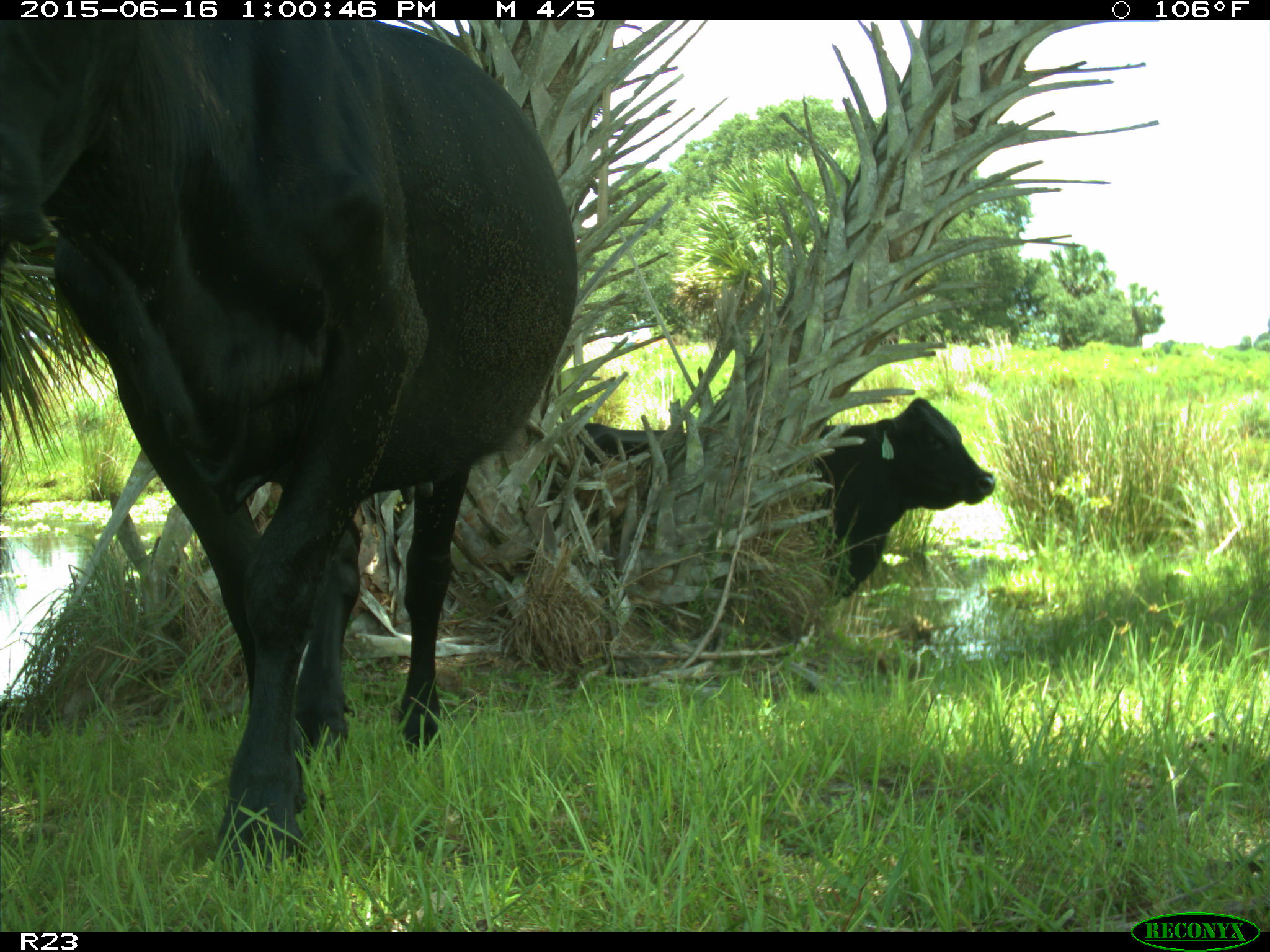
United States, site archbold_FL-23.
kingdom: Animalia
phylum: Chordata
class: Mammalia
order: Artiodactyla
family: Bovidae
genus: Bos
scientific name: Bos taurus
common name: domestic cow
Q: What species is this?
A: Bos taurus (domestic cow).